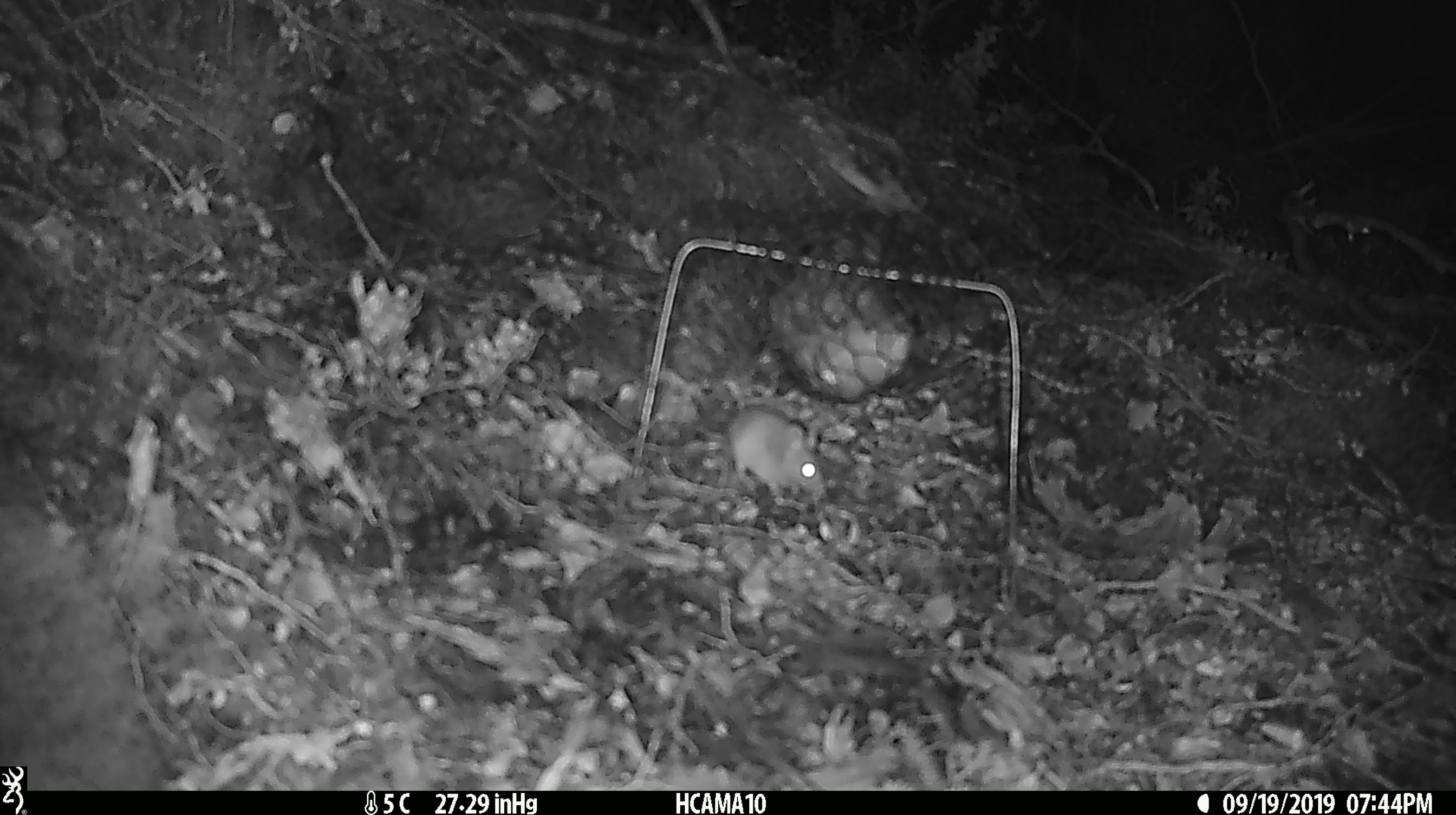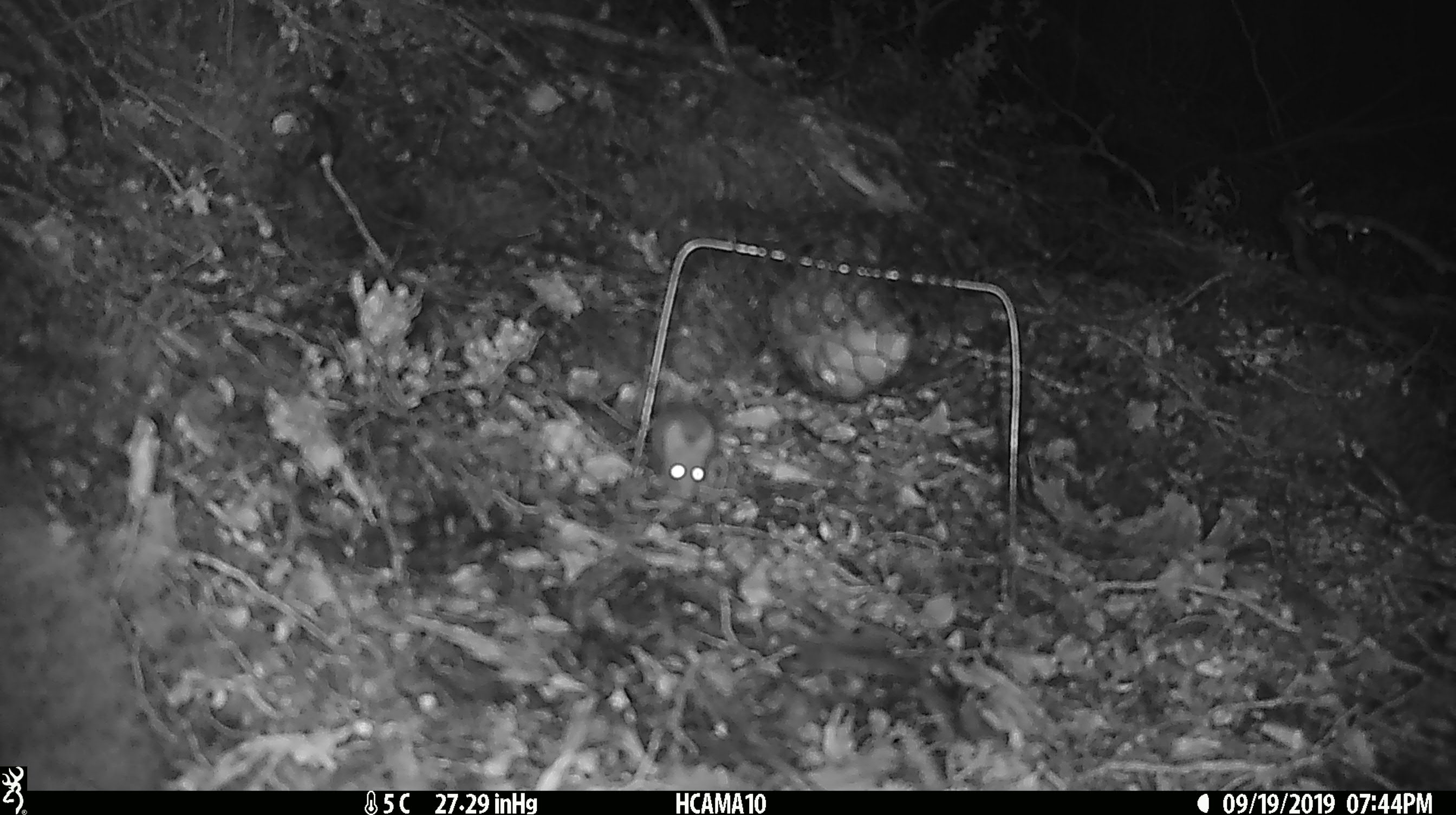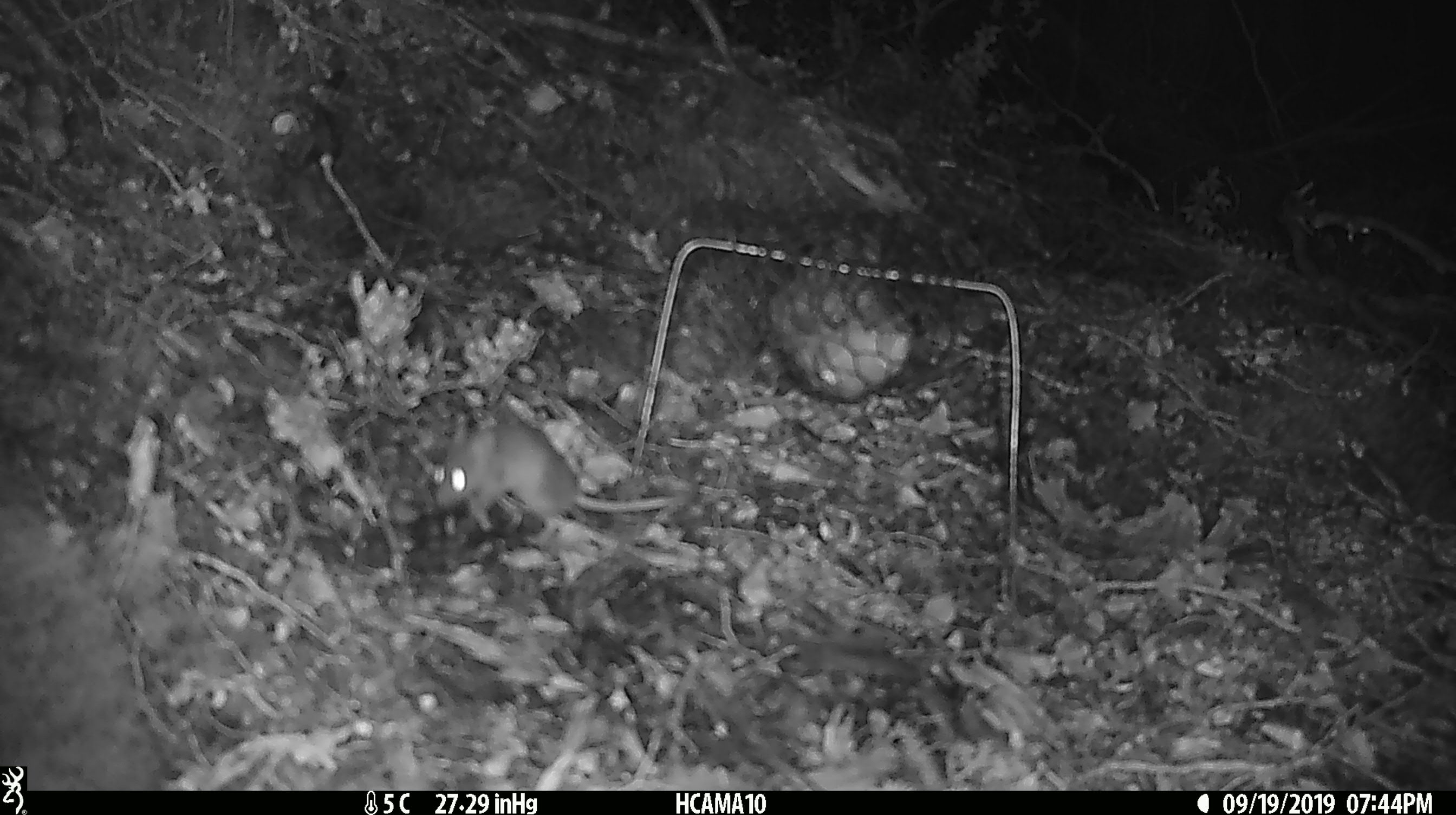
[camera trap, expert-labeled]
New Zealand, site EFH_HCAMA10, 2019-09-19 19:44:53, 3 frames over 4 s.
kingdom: Animalia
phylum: Chordata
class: Mammalia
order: Rodentia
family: Muridae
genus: Mus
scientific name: Mus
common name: mouse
Mouse (Mus).